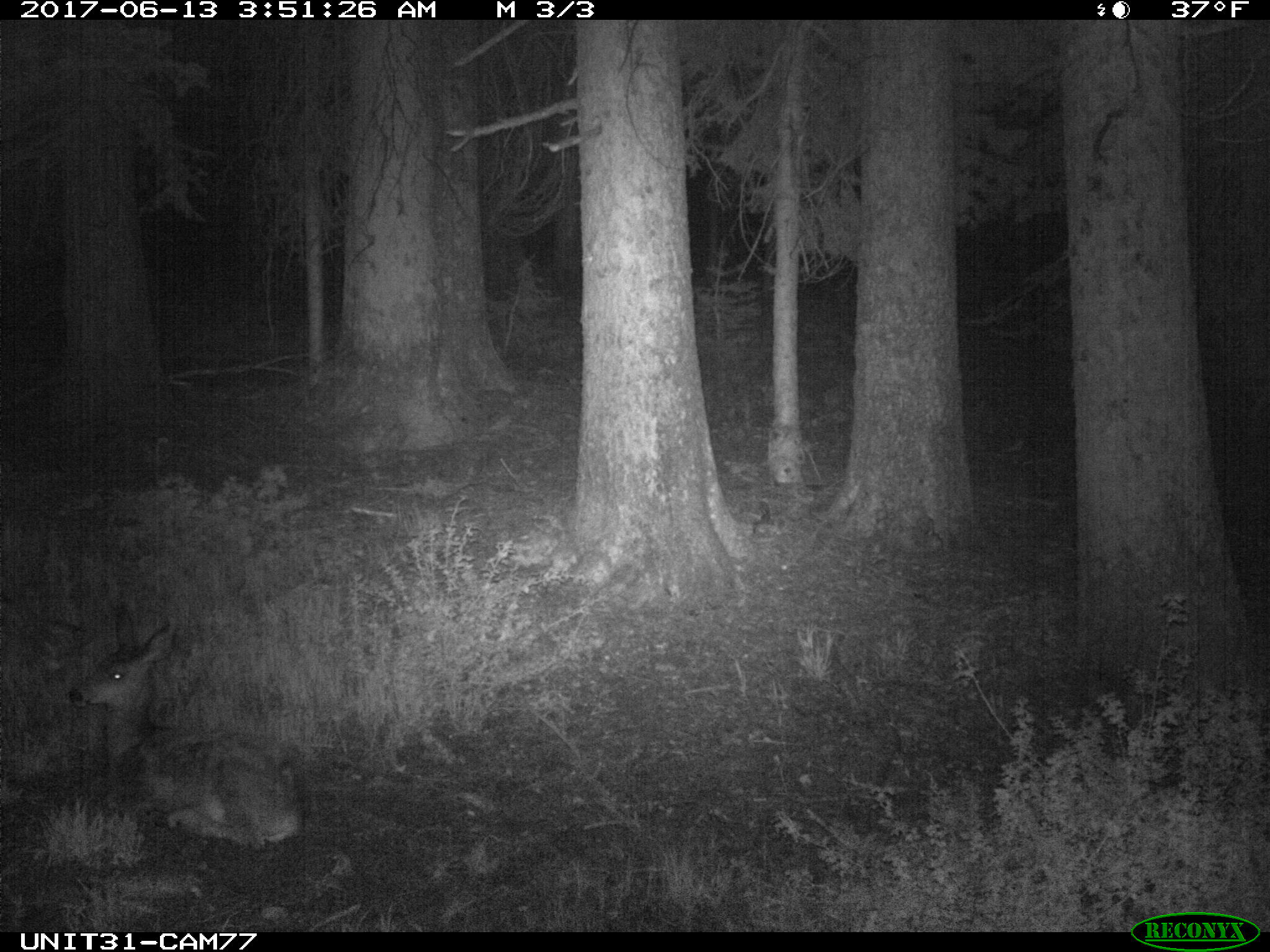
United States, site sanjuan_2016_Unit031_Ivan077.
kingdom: Animalia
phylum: Chordata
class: Mammalia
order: Artiodactyla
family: Cervidae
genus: Odocoileus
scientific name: Odocoileus hemionus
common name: mule deer